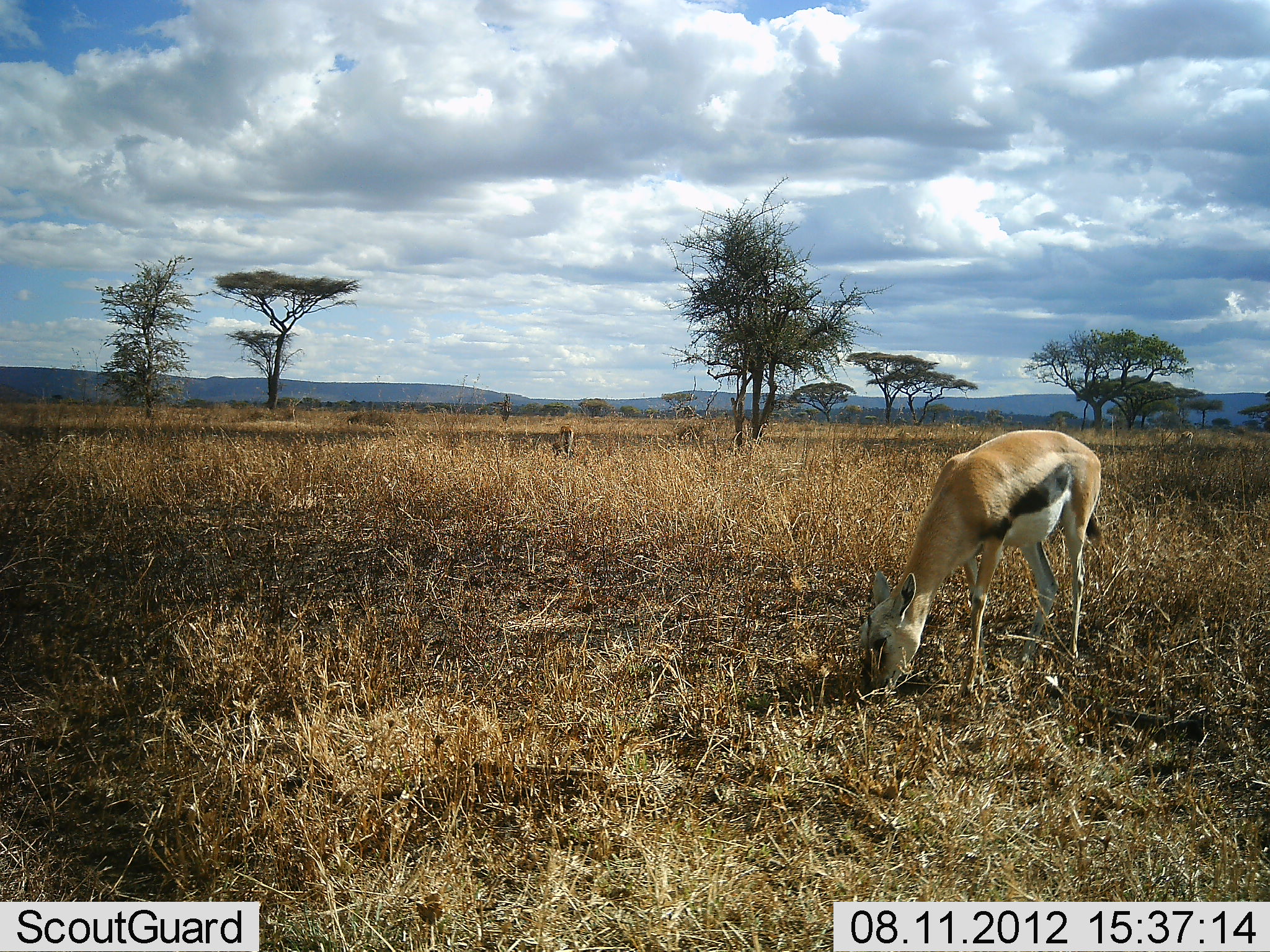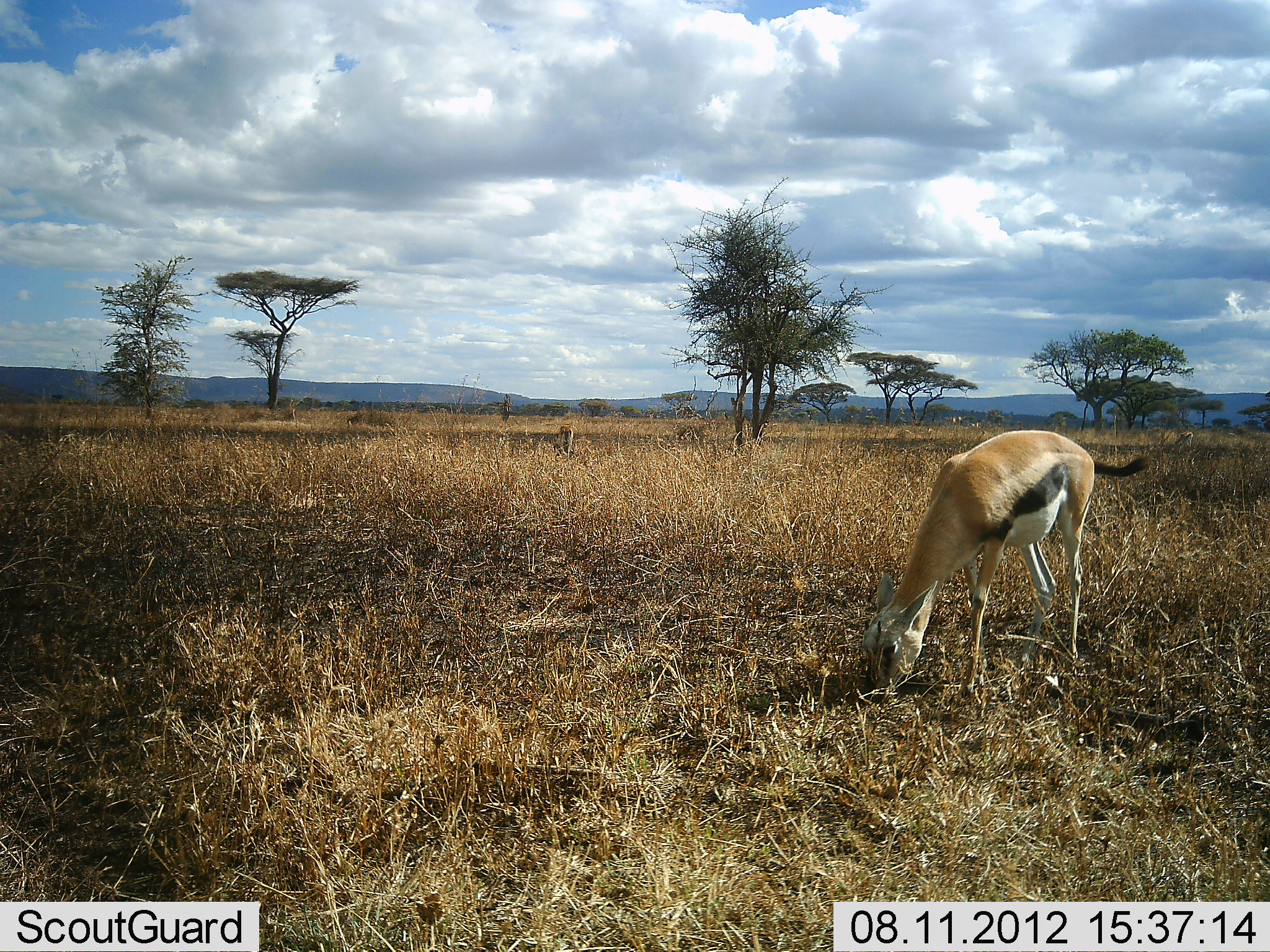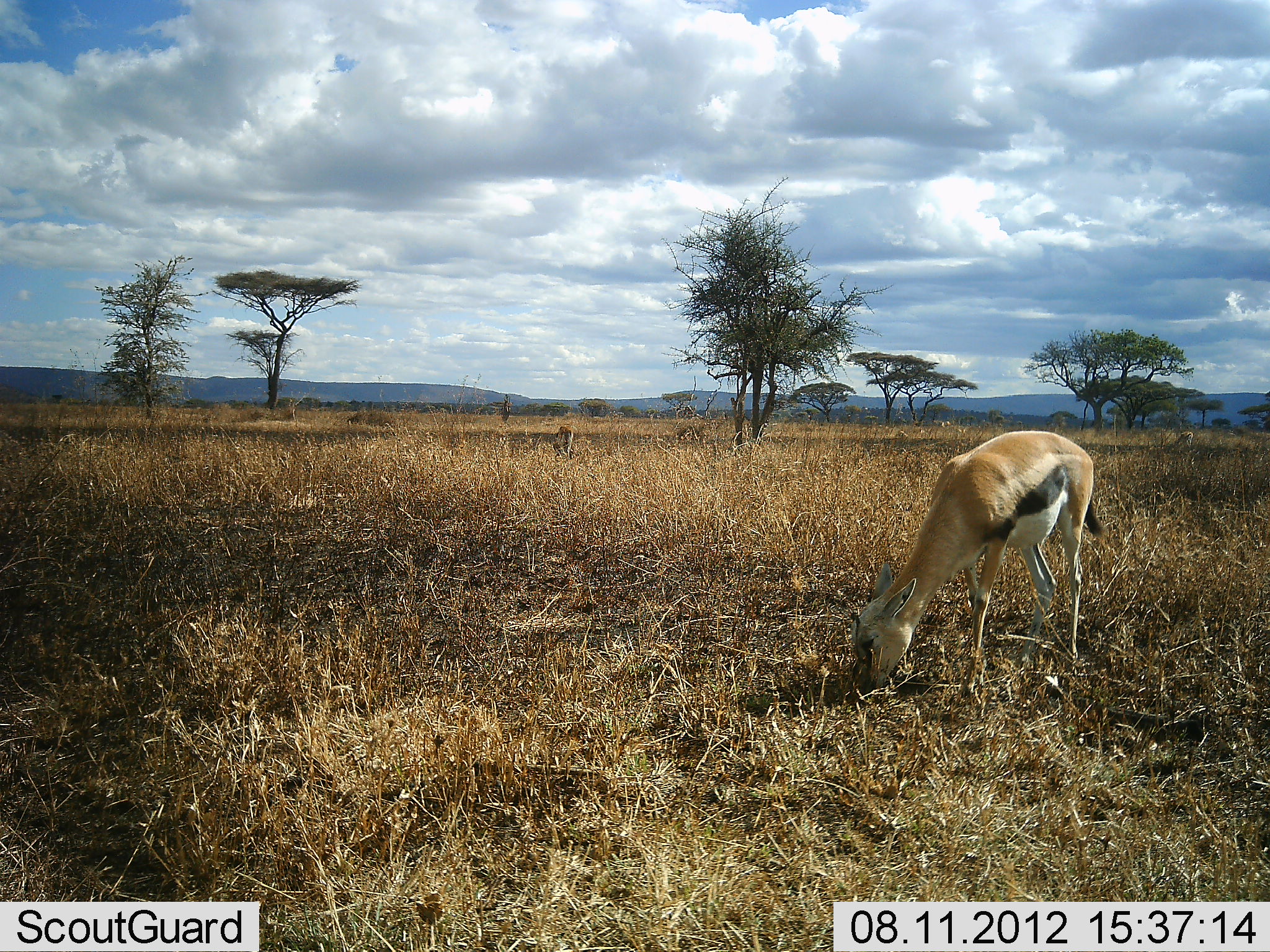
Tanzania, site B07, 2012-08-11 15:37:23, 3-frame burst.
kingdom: Animalia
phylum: Chordata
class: Mammalia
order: Artiodactyla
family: Bovidae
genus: Eudorcas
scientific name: Eudorcas thomsonii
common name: thomson's gazelle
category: gazellethomsons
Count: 1.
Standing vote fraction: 30%.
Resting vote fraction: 0%.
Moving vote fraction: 0%.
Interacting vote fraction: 0%.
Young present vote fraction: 10%.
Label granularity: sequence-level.